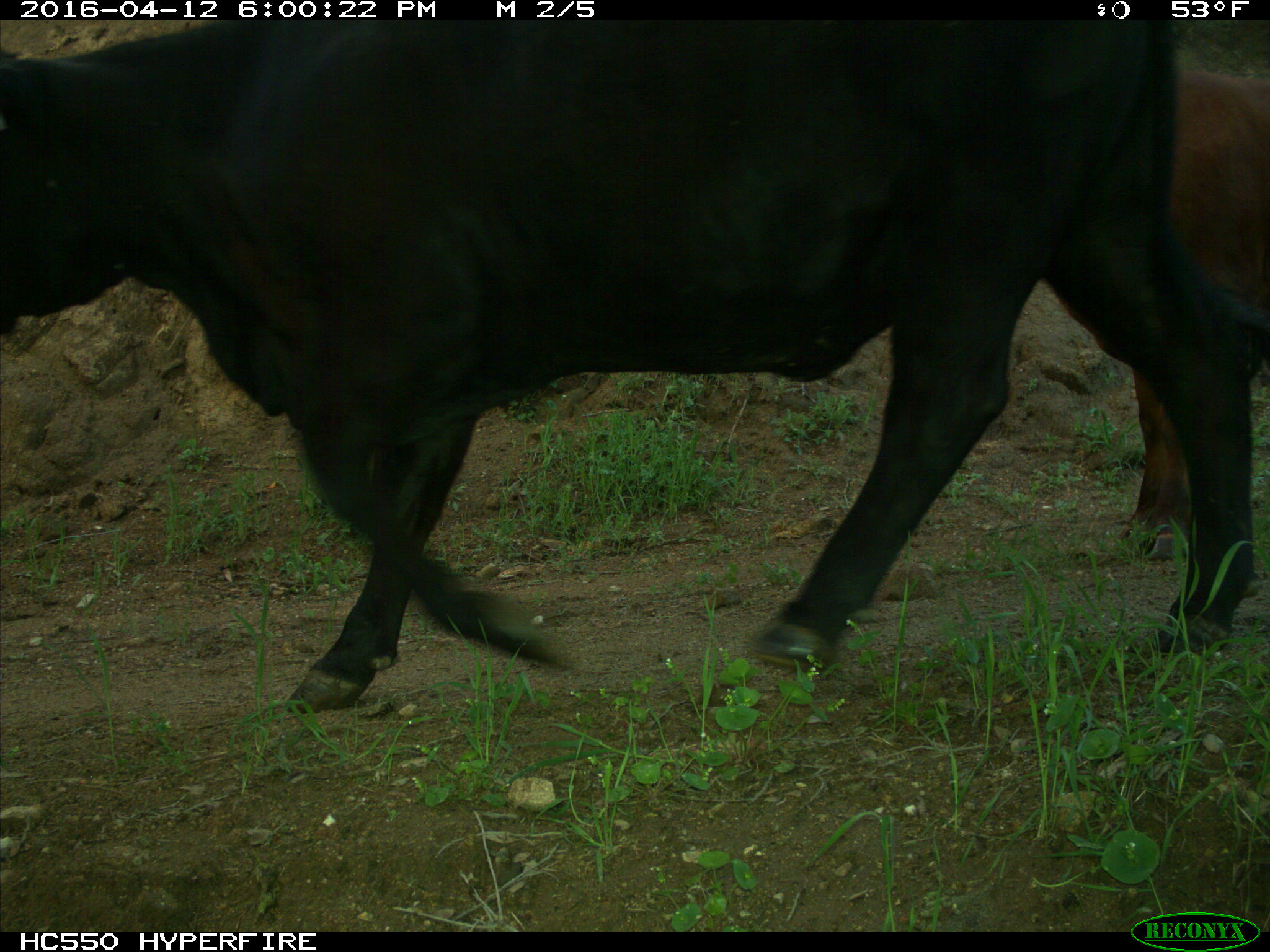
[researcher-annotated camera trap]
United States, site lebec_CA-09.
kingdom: Animalia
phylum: Chordata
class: Mammalia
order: Artiodactyla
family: Bovidae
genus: Bos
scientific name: Bos taurus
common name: domestic cow